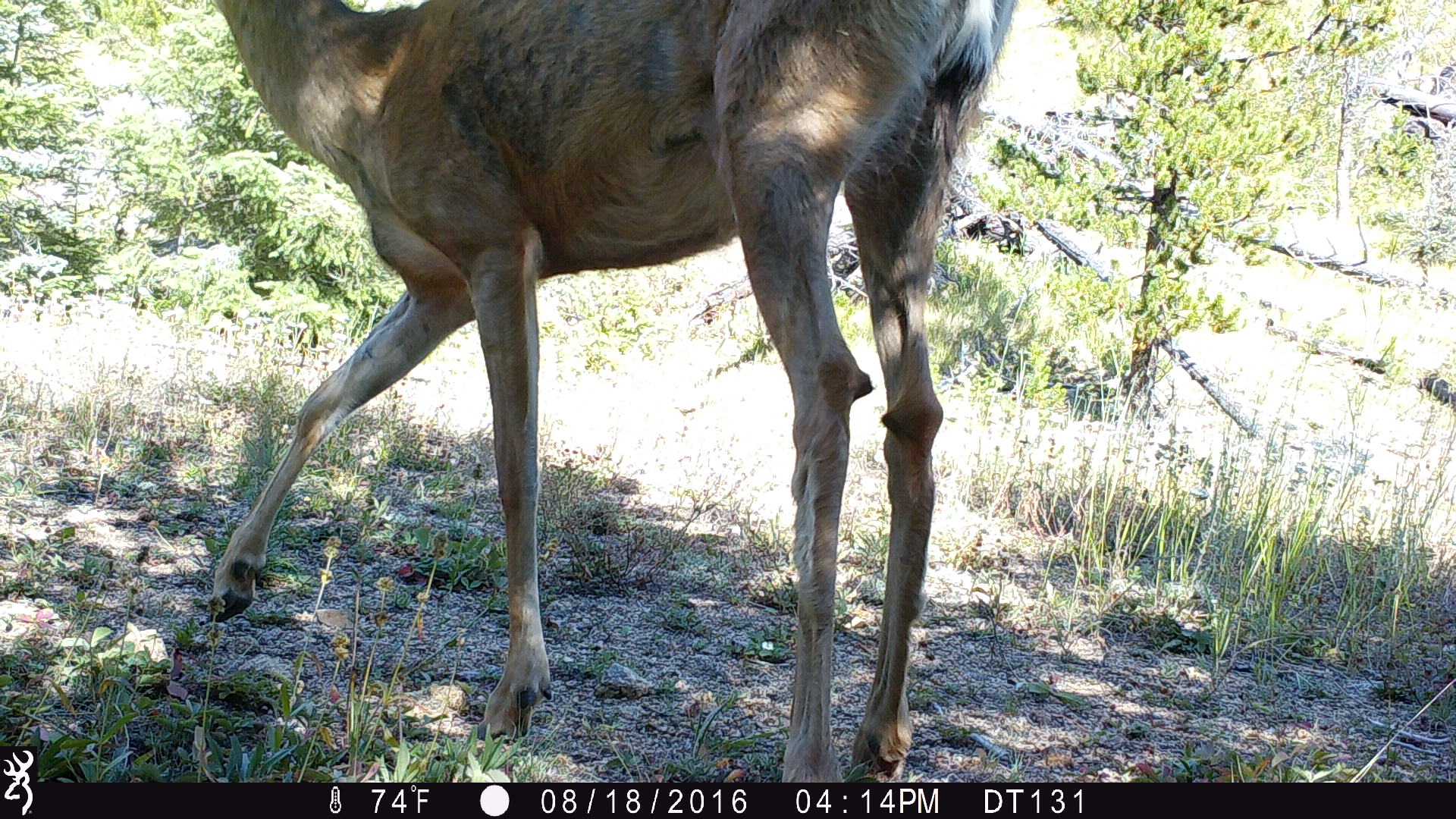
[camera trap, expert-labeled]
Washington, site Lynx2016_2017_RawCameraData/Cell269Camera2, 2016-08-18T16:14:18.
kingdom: Animalia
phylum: Chordata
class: Mammalia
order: Artiodactyla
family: Cervidae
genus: Odocoileus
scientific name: Odocoileus hemionus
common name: mule deer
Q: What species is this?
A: Odocoileus hemionus (mule deer).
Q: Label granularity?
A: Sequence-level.